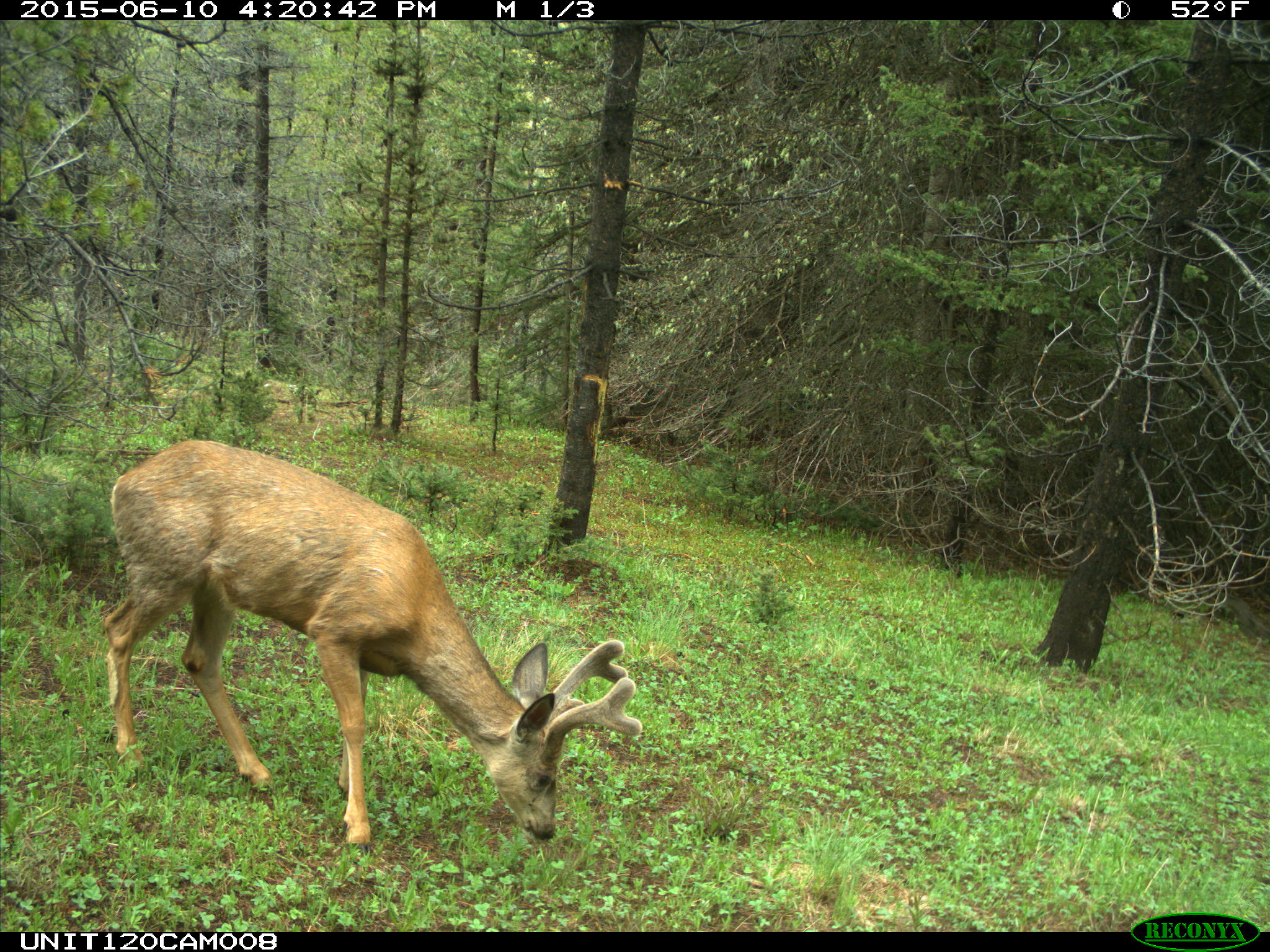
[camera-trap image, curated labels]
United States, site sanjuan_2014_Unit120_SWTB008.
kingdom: Animalia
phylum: Chordata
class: Mammalia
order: Artiodactyla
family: Cervidae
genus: Odocoileus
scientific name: Odocoileus hemionus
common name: mule deer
Odocoileus hemionus (mule deer).